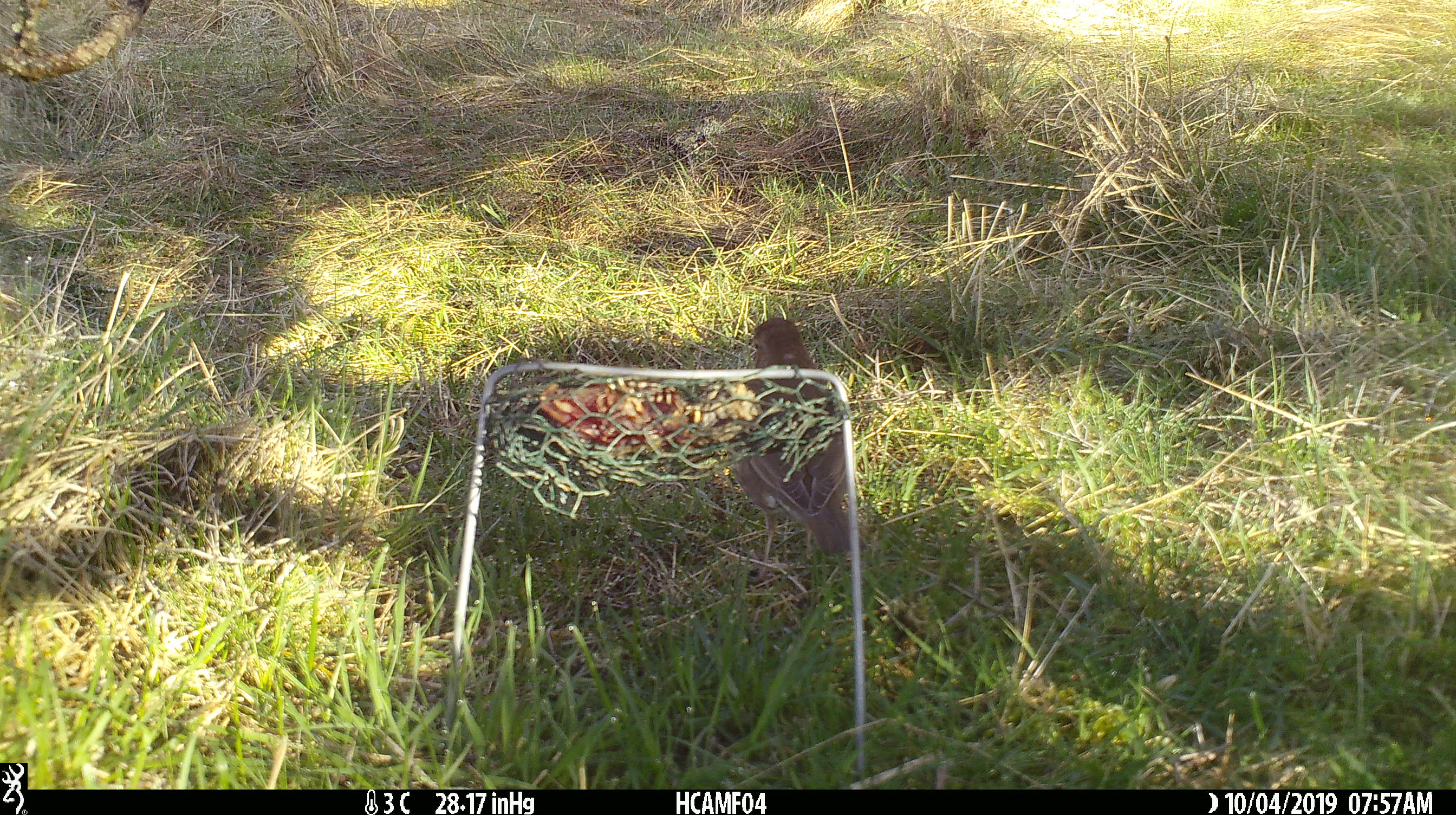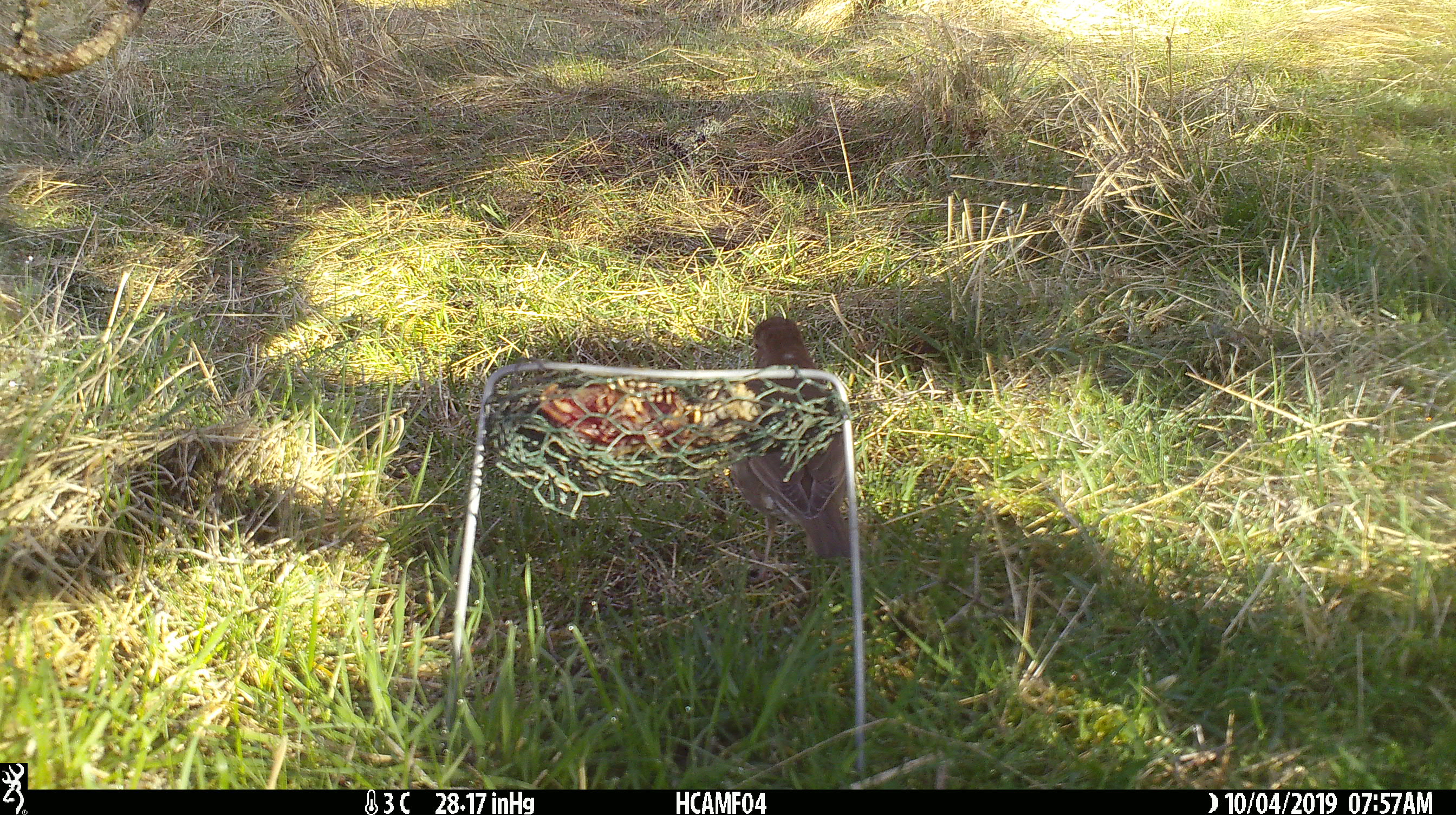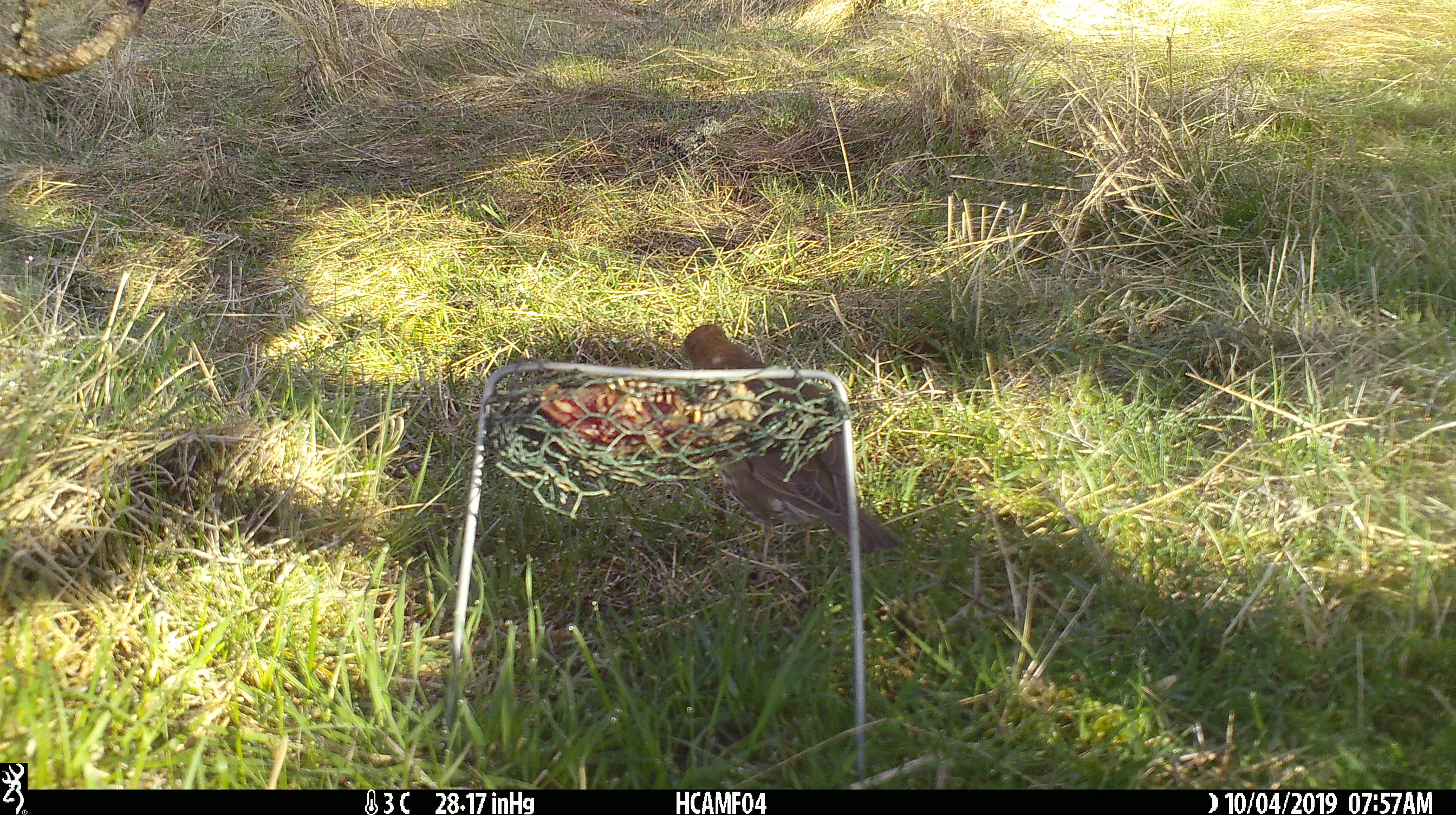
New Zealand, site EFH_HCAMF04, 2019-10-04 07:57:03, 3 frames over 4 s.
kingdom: Animalia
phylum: Chordata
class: Aves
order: Passeriformes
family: Turdidae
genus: Turdus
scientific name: Turdus philomelos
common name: song thrush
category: thrush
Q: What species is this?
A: Thrush (song thrush) (Turdus philomelos).